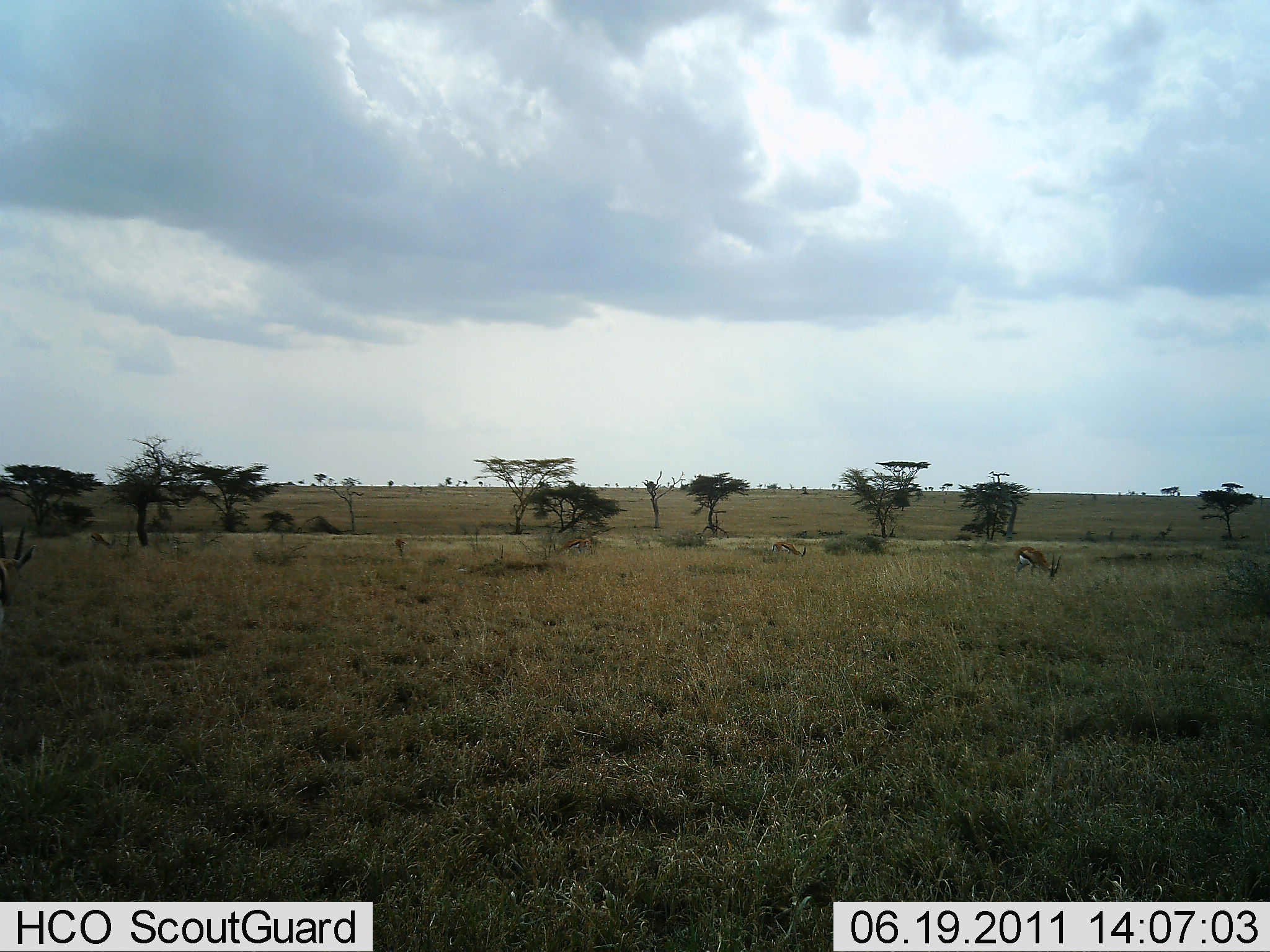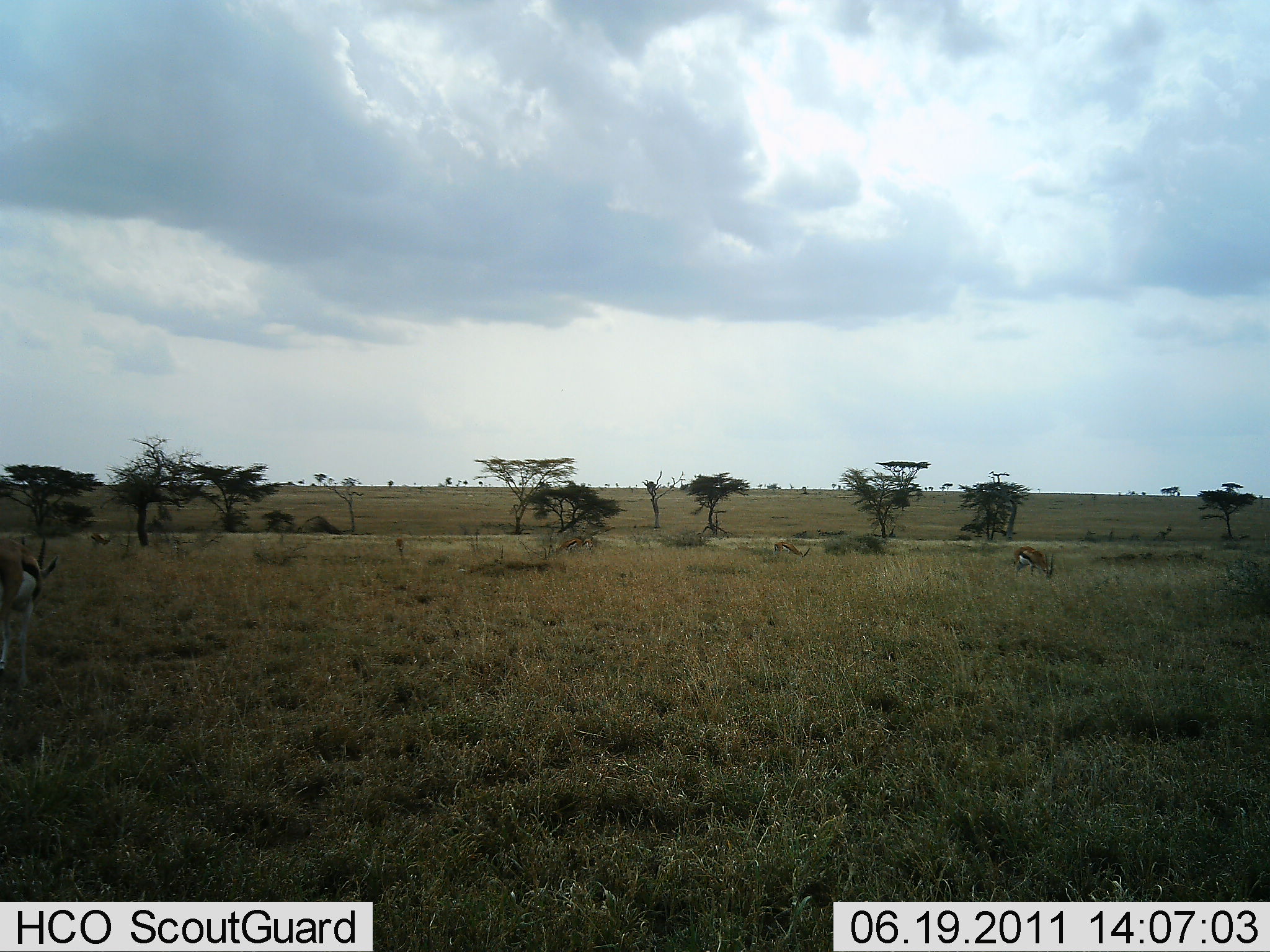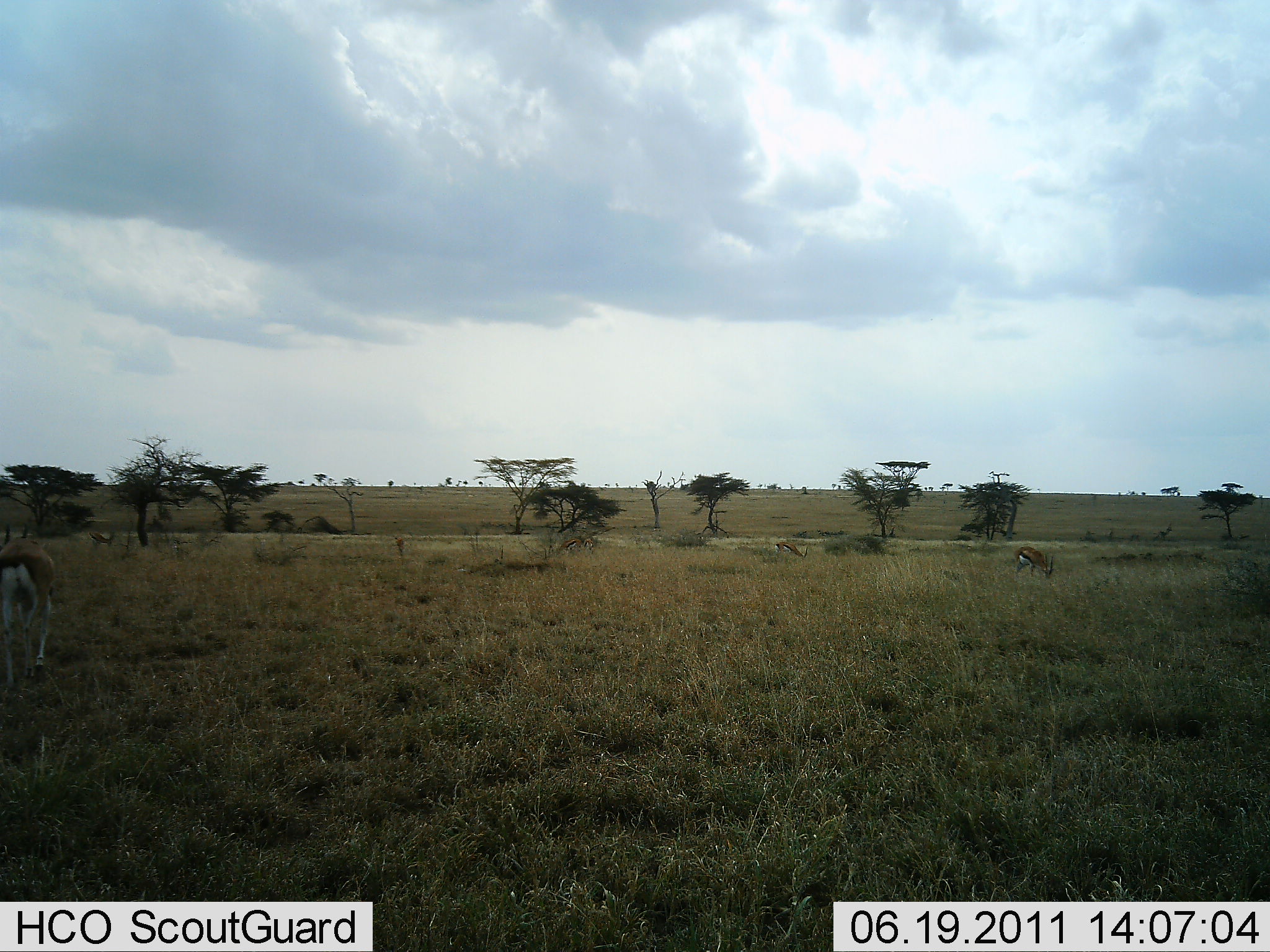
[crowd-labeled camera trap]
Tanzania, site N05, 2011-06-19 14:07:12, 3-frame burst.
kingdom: Animalia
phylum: Chordata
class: Mammalia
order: Artiodactyla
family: Bovidae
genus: Eudorcas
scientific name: Eudorcas thomsonii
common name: thomson's gazelle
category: gazellethomsons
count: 3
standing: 58%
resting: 0%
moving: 42%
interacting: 0%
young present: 0%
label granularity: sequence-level